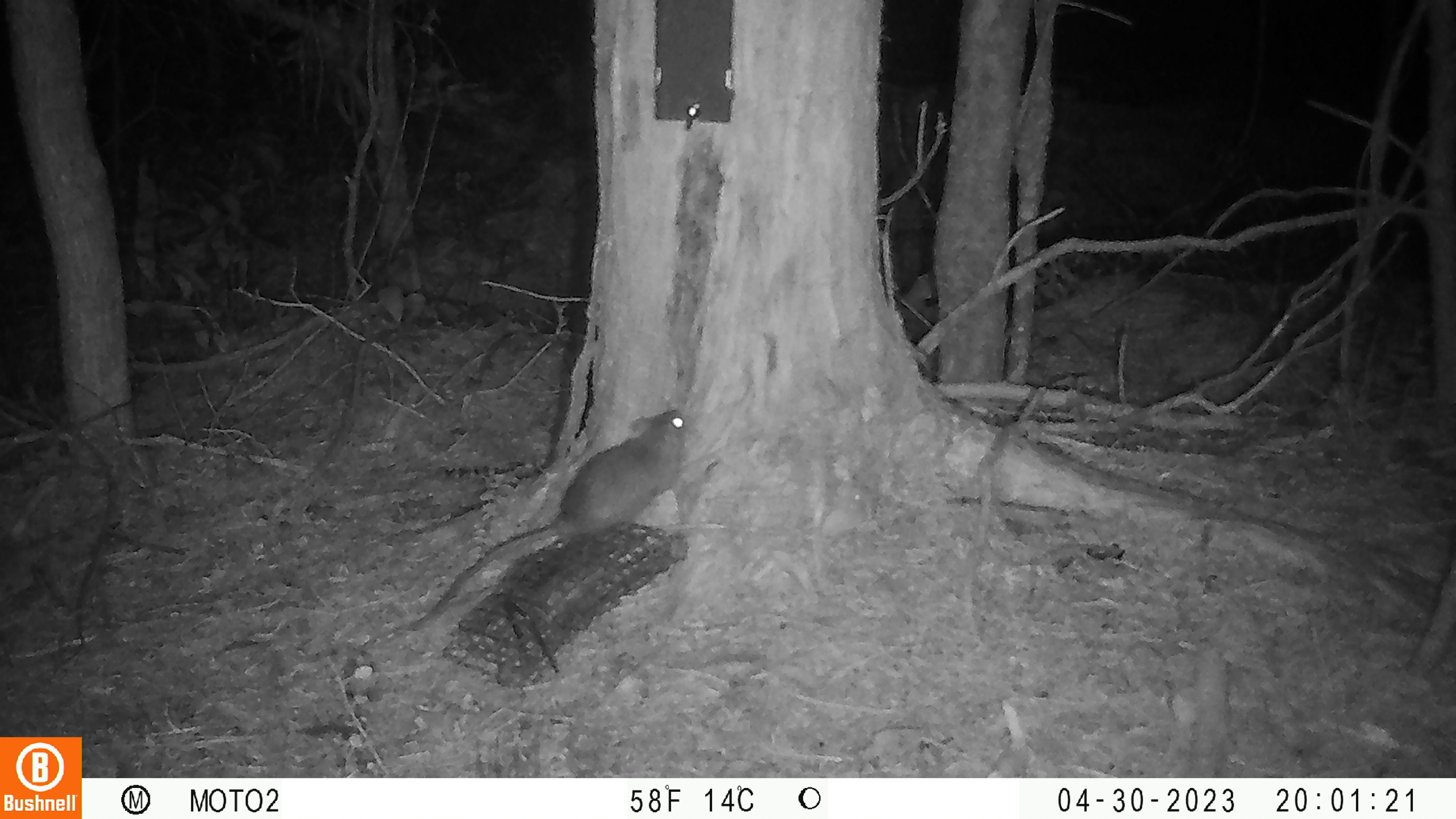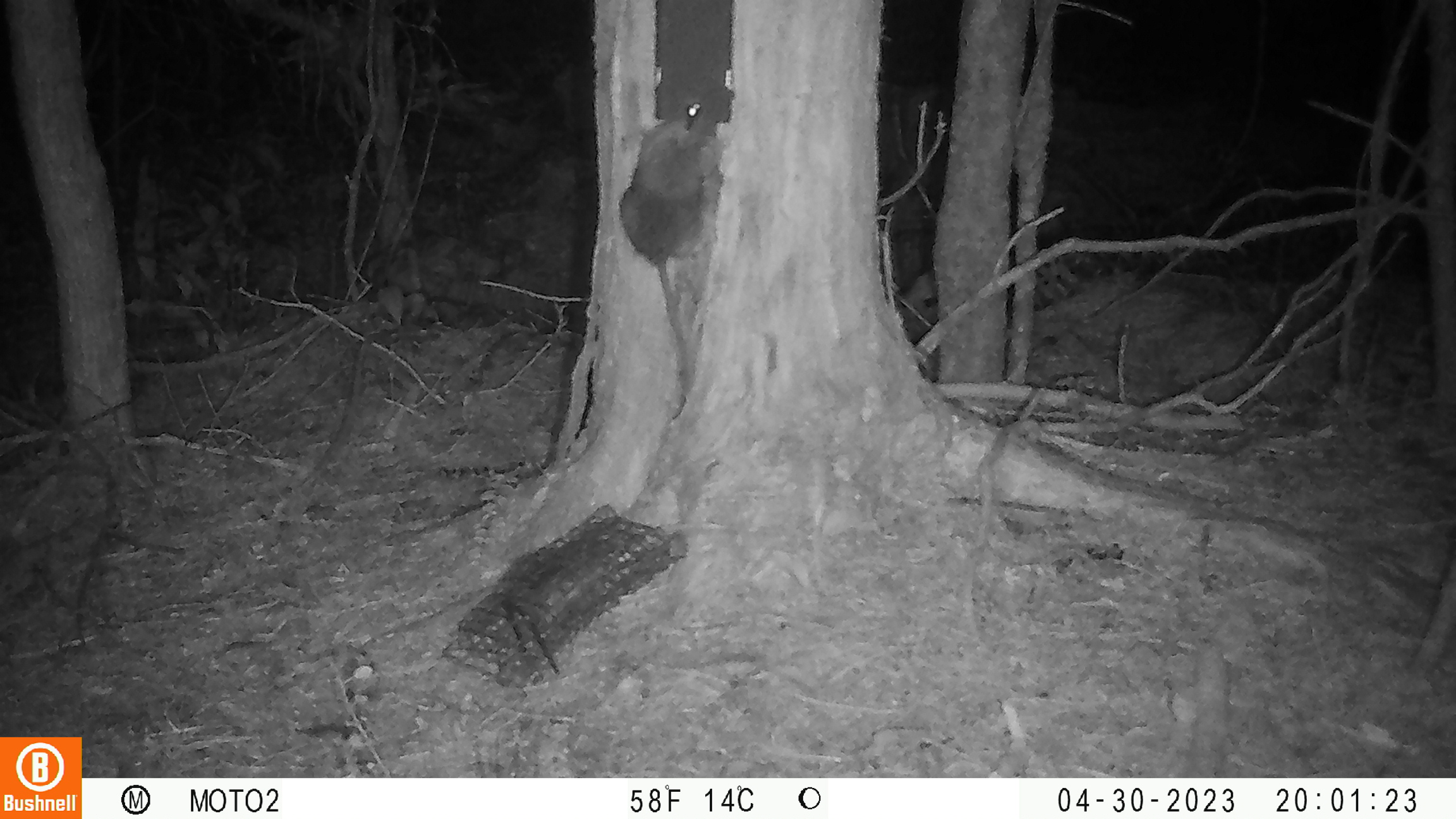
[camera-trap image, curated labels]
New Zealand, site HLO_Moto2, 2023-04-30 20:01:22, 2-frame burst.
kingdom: Animalia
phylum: Chordata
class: Mammalia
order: Rodentia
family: Muridae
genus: Rattus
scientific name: Rattus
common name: rat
Rat (Rattus).